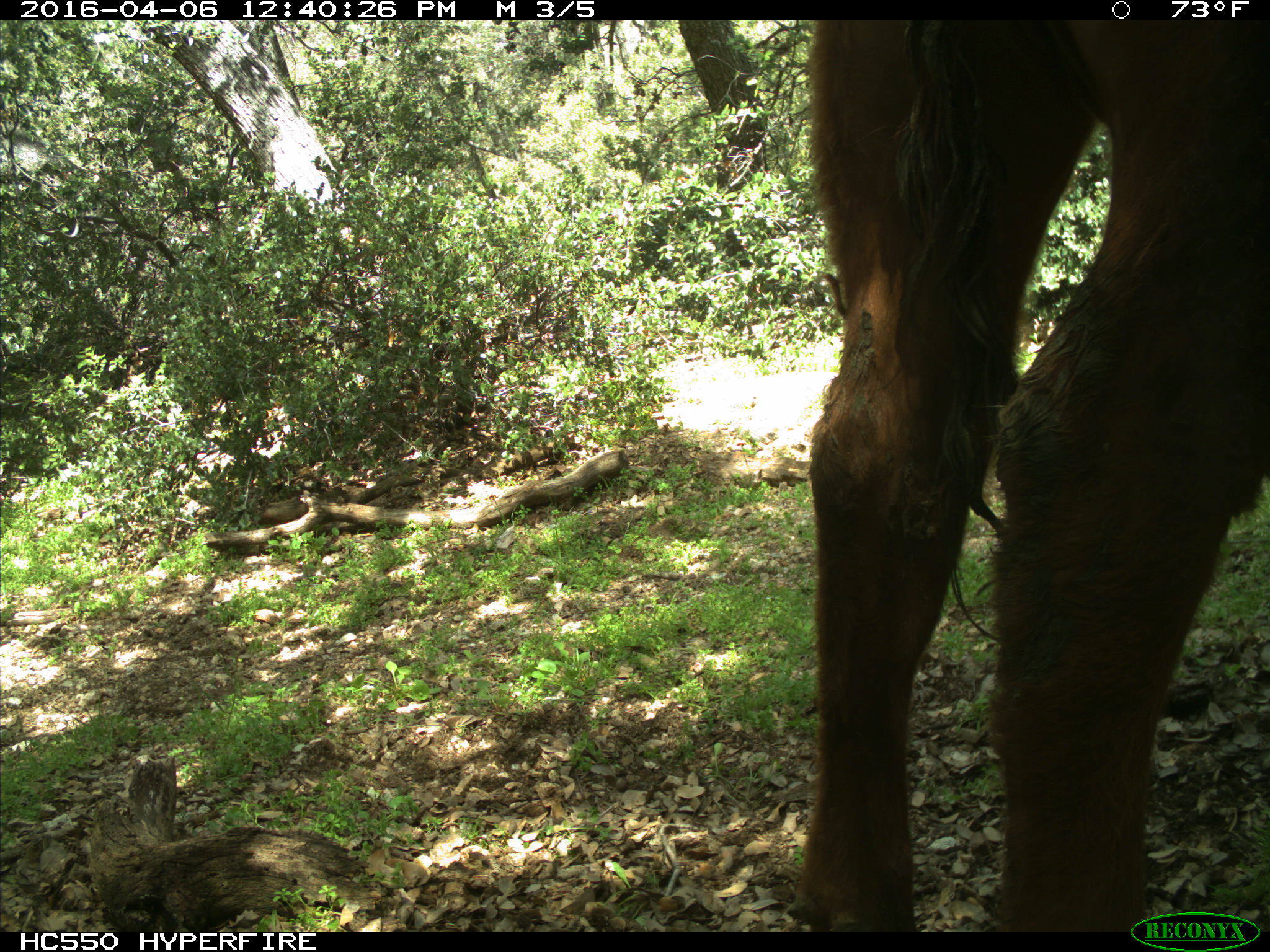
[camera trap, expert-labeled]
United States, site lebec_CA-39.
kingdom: Animalia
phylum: Chordata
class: Mammalia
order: Artiodactyla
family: Bovidae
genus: Bos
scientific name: Bos taurus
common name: domestic cow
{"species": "Bos taurus (domestic cow)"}